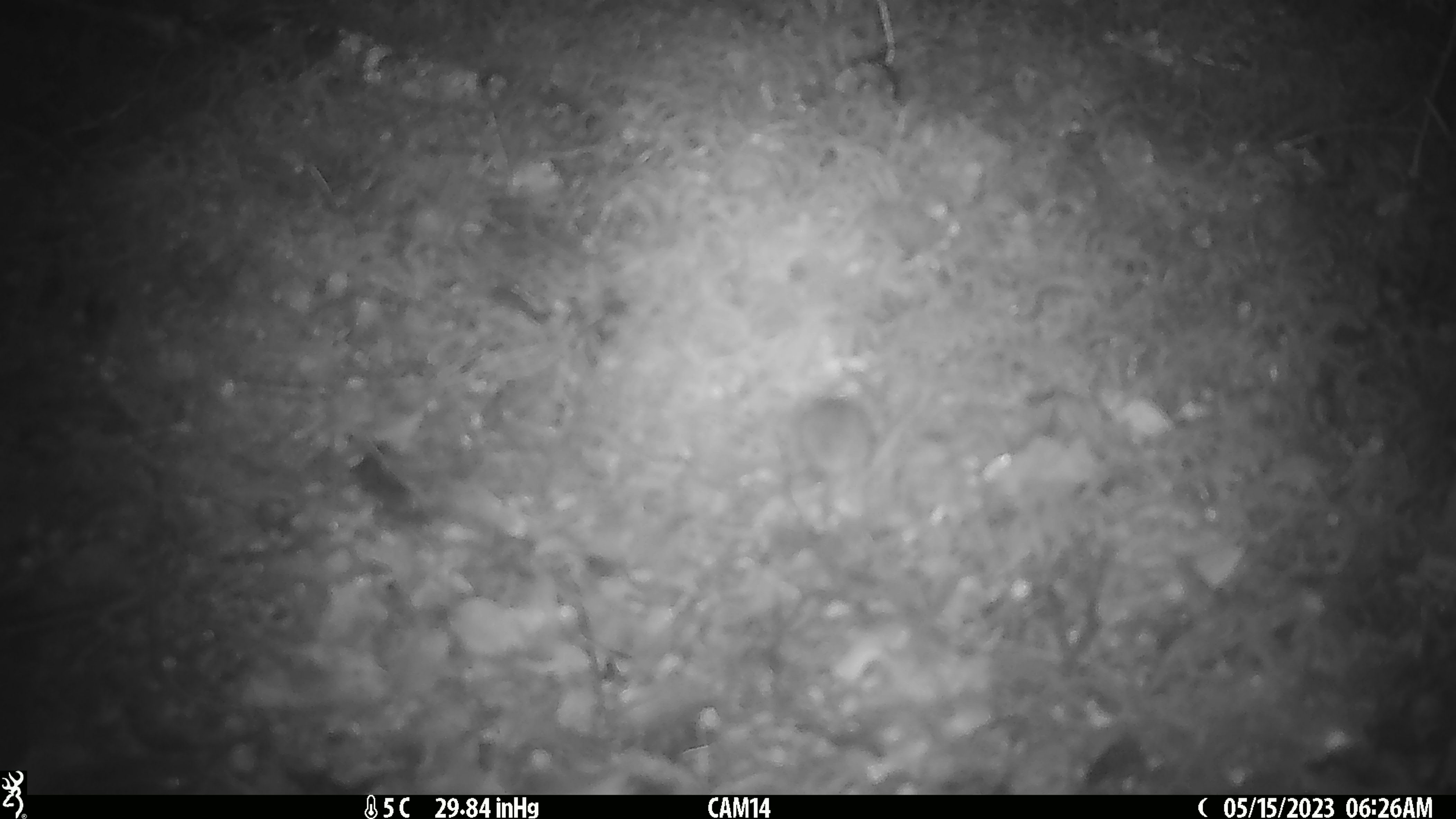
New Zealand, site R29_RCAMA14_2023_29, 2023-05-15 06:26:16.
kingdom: Animalia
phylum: Chordata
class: Mammalia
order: Rodentia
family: Muridae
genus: Mus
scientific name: Mus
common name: mouse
Mouse (Mus).